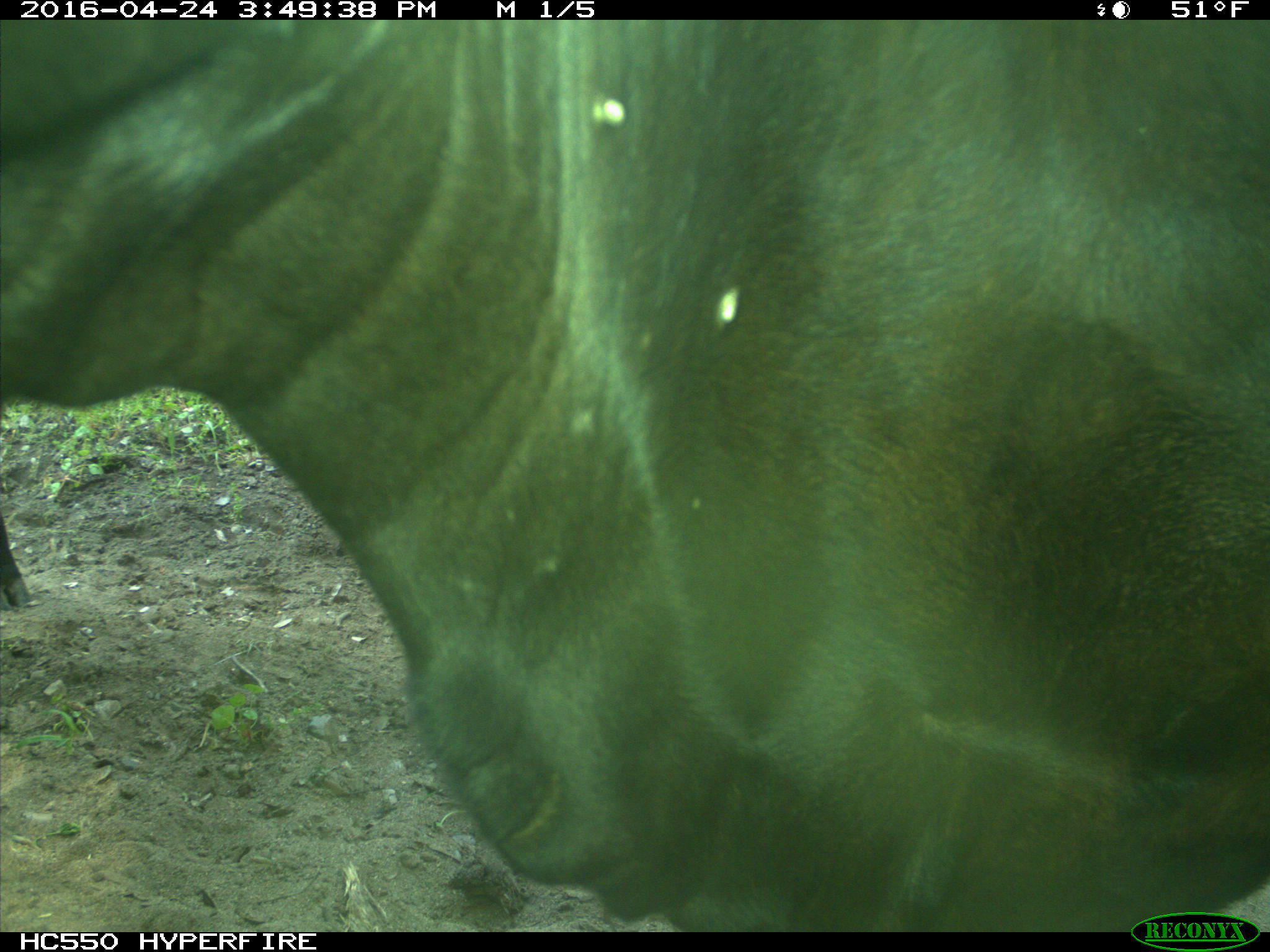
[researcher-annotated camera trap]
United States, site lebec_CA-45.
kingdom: Animalia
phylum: Chordata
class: Mammalia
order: Artiodactyla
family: Bovidae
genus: Bos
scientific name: Bos taurus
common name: domestic cow